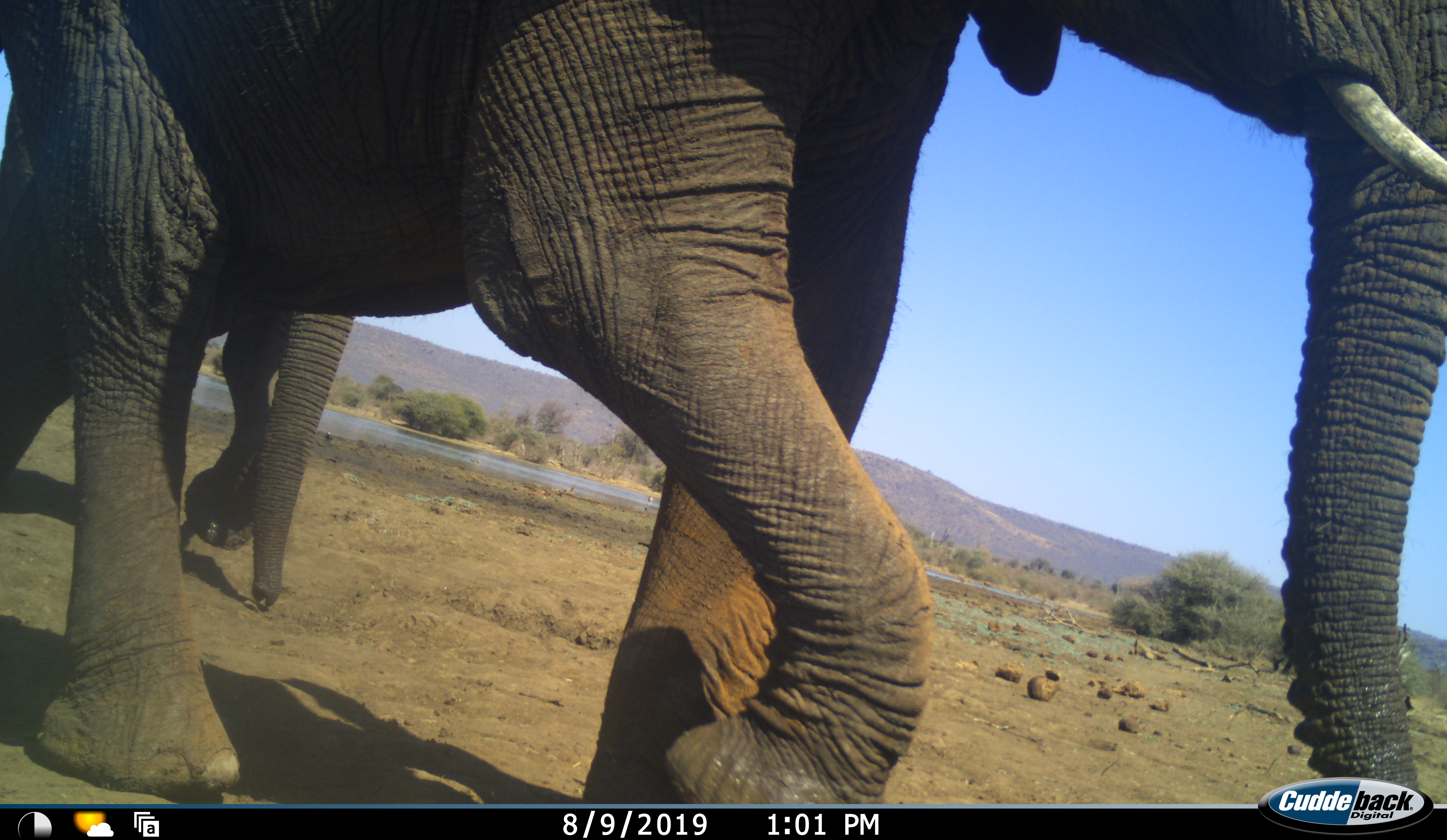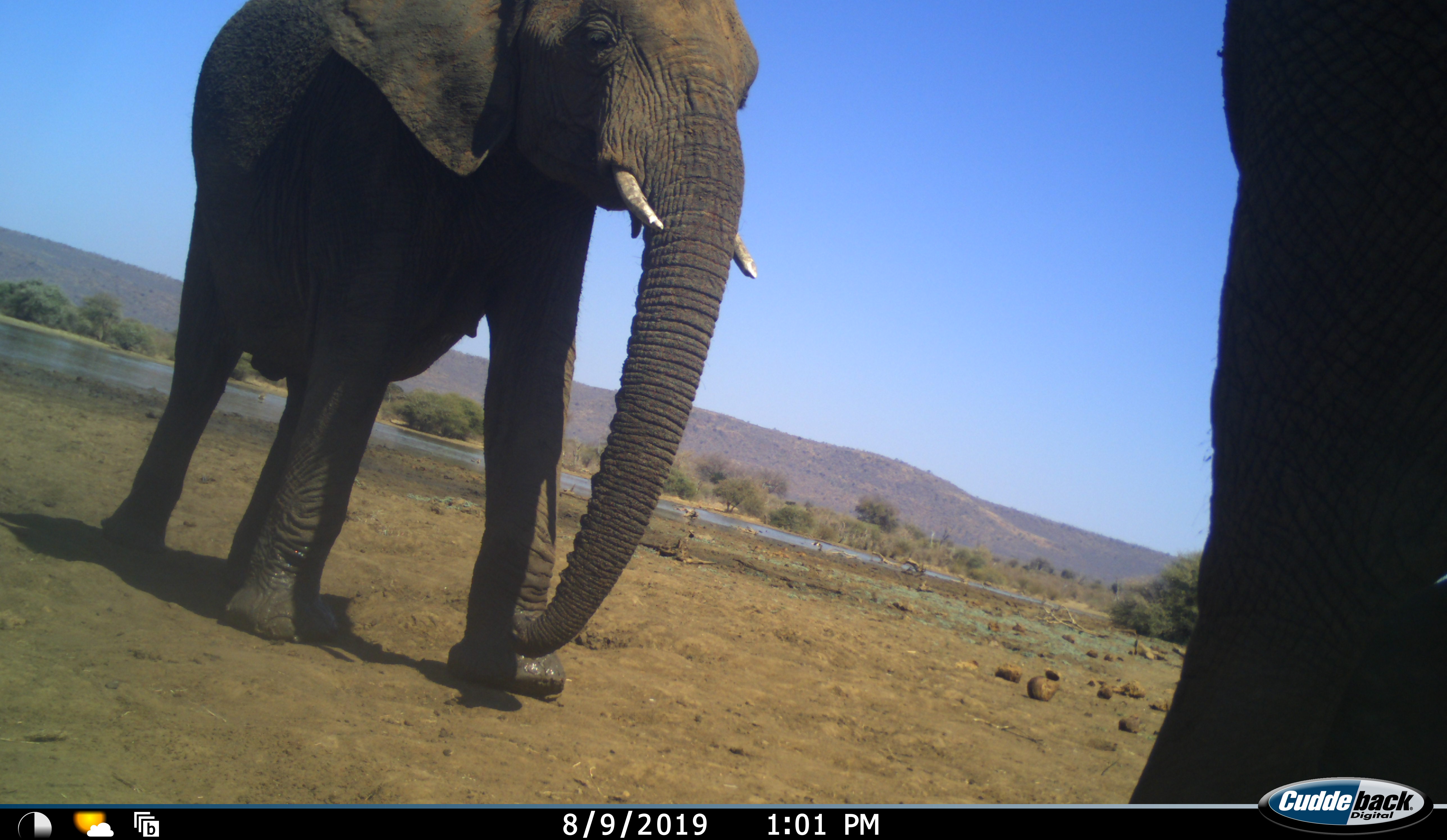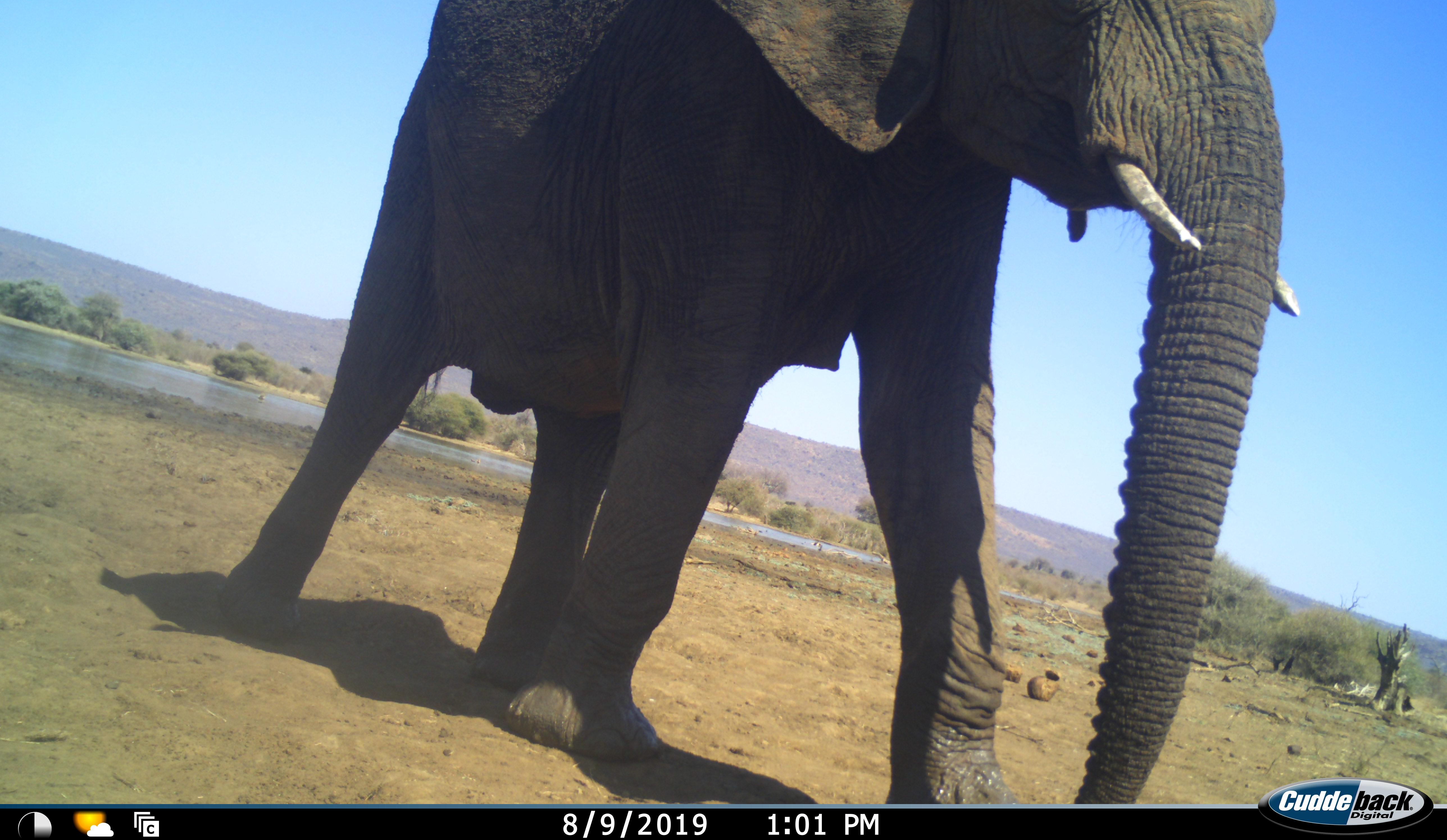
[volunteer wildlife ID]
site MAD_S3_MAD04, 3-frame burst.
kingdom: Animalia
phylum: Chordata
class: Mammalia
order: Proboscidea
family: Elephantidae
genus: Loxodonta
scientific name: Loxodonta africana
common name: african bush elephant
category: elephant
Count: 2.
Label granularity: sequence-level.